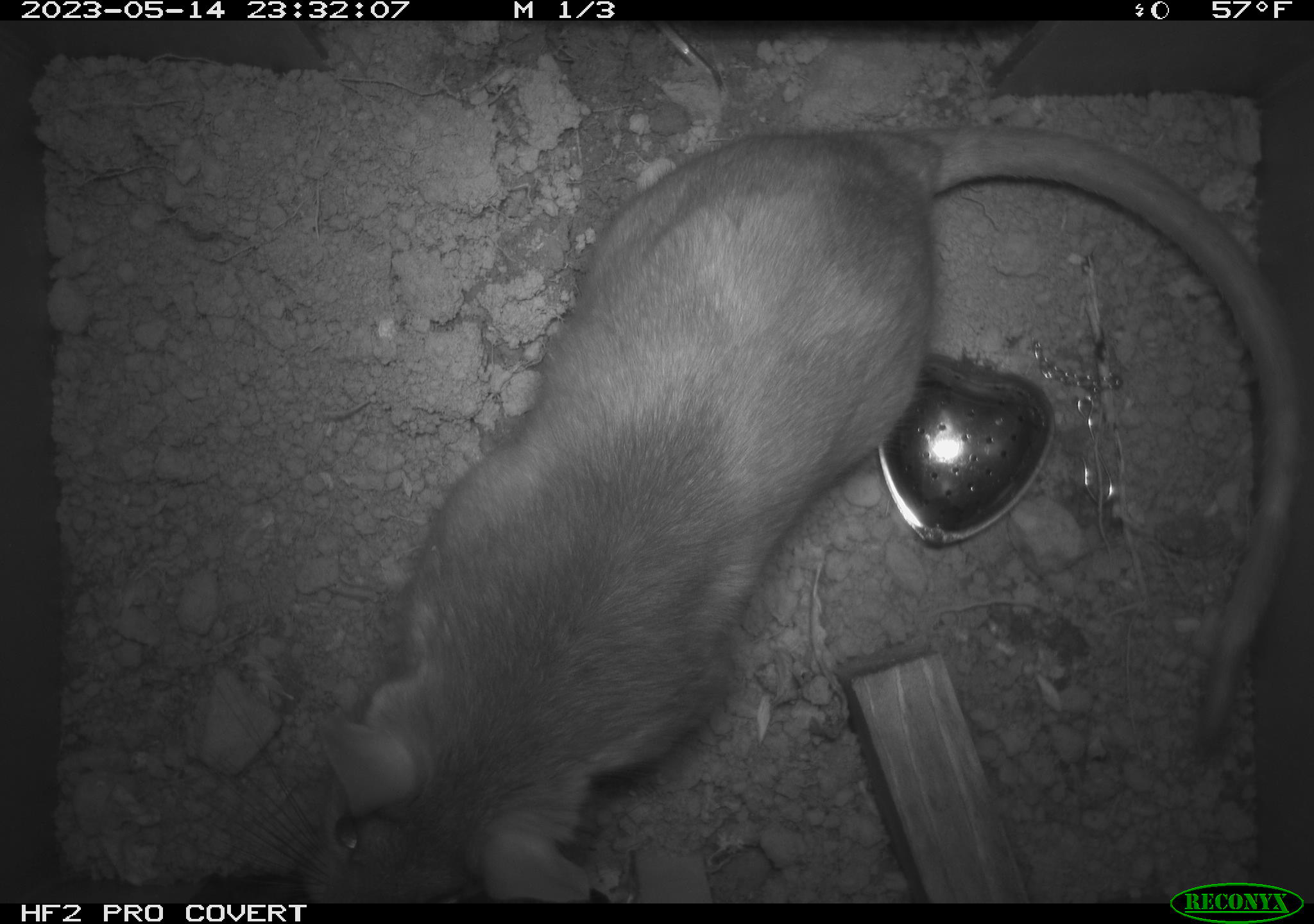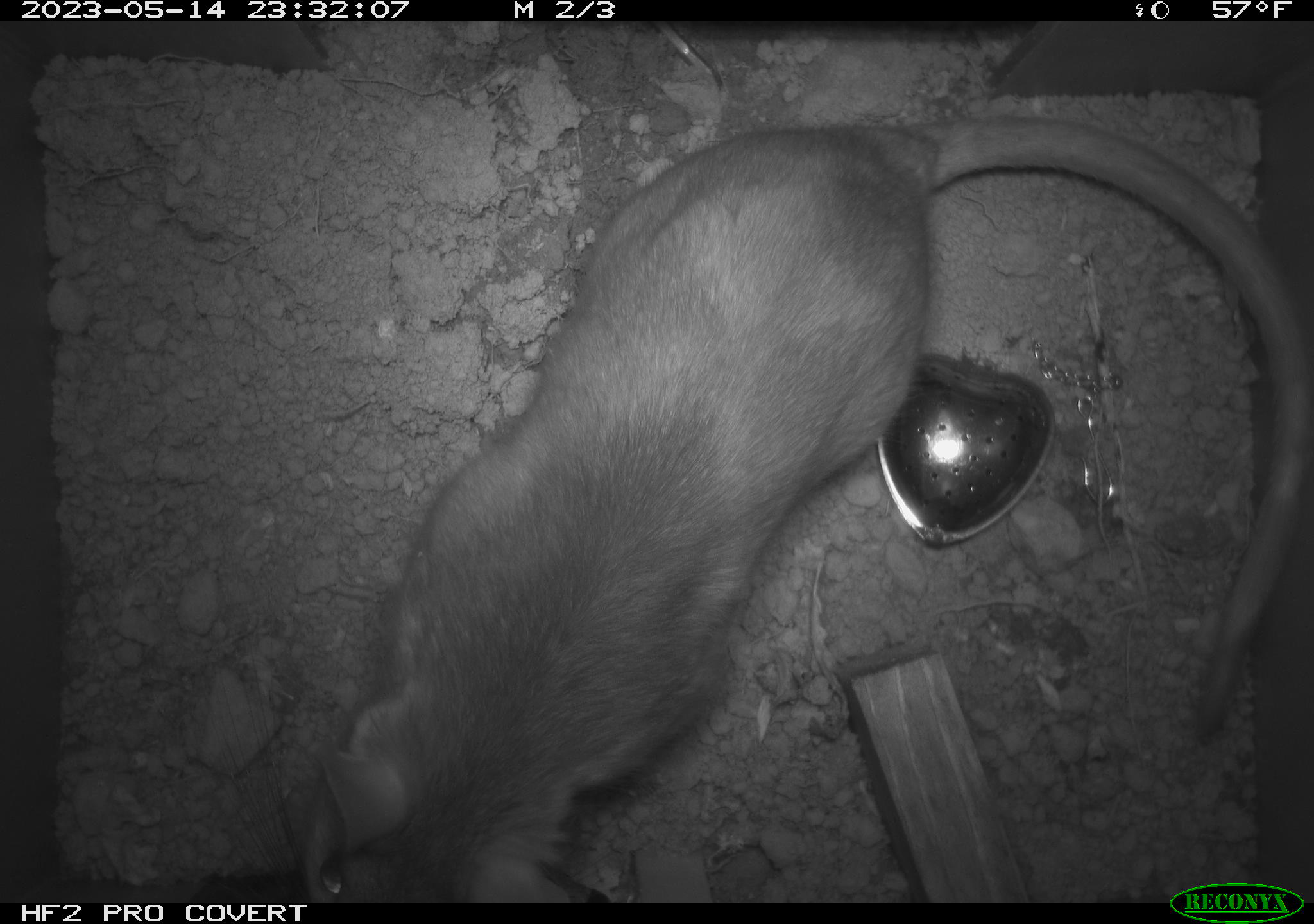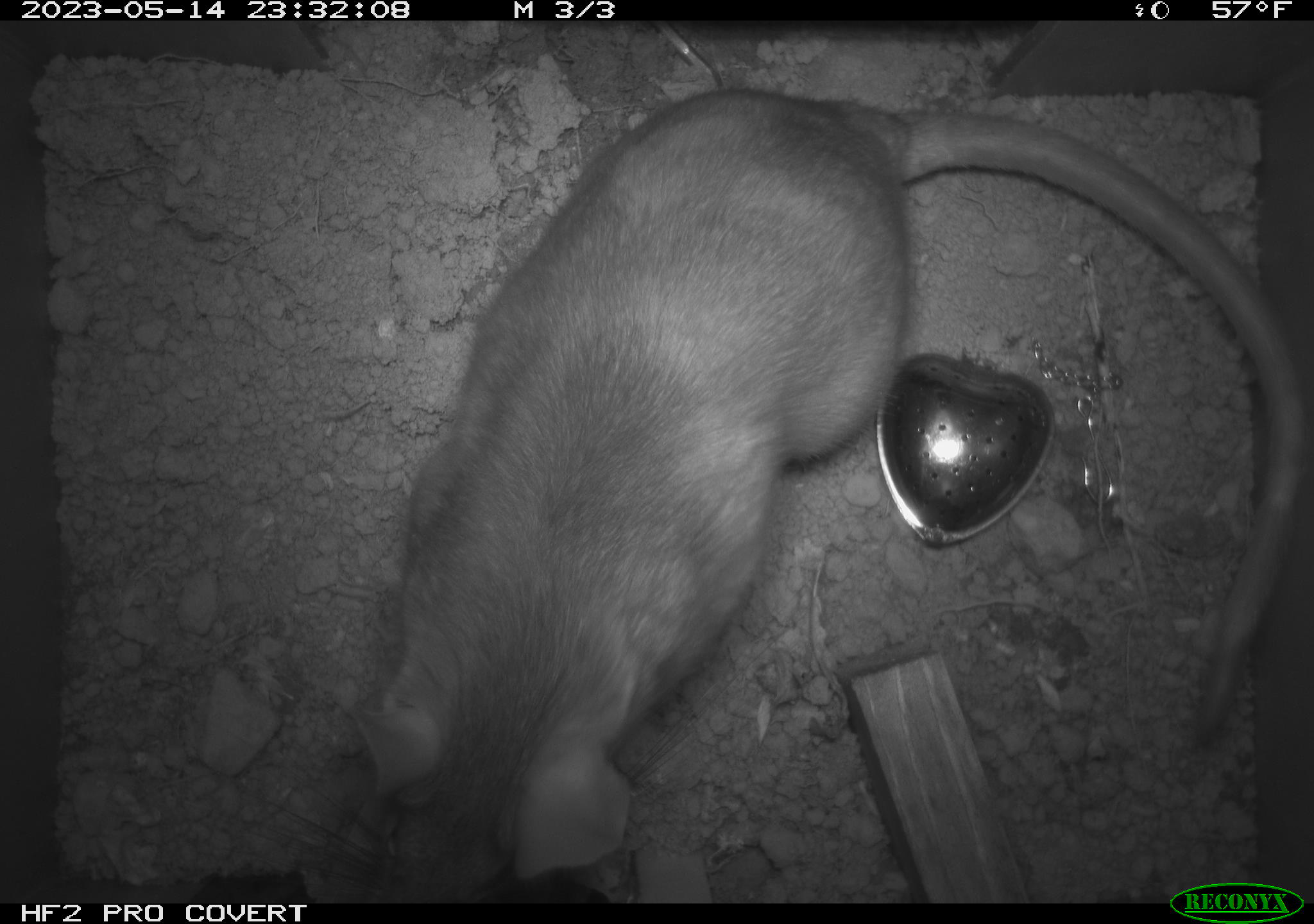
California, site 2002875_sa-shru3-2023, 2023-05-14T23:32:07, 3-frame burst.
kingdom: Animalia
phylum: Chordata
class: Mammalia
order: Rodentia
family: Cricetidae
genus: Neotoma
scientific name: Neotoma fuscipes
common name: dusky-footed woodrat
Dusky-footed woodrat (Neotoma fuscipes).